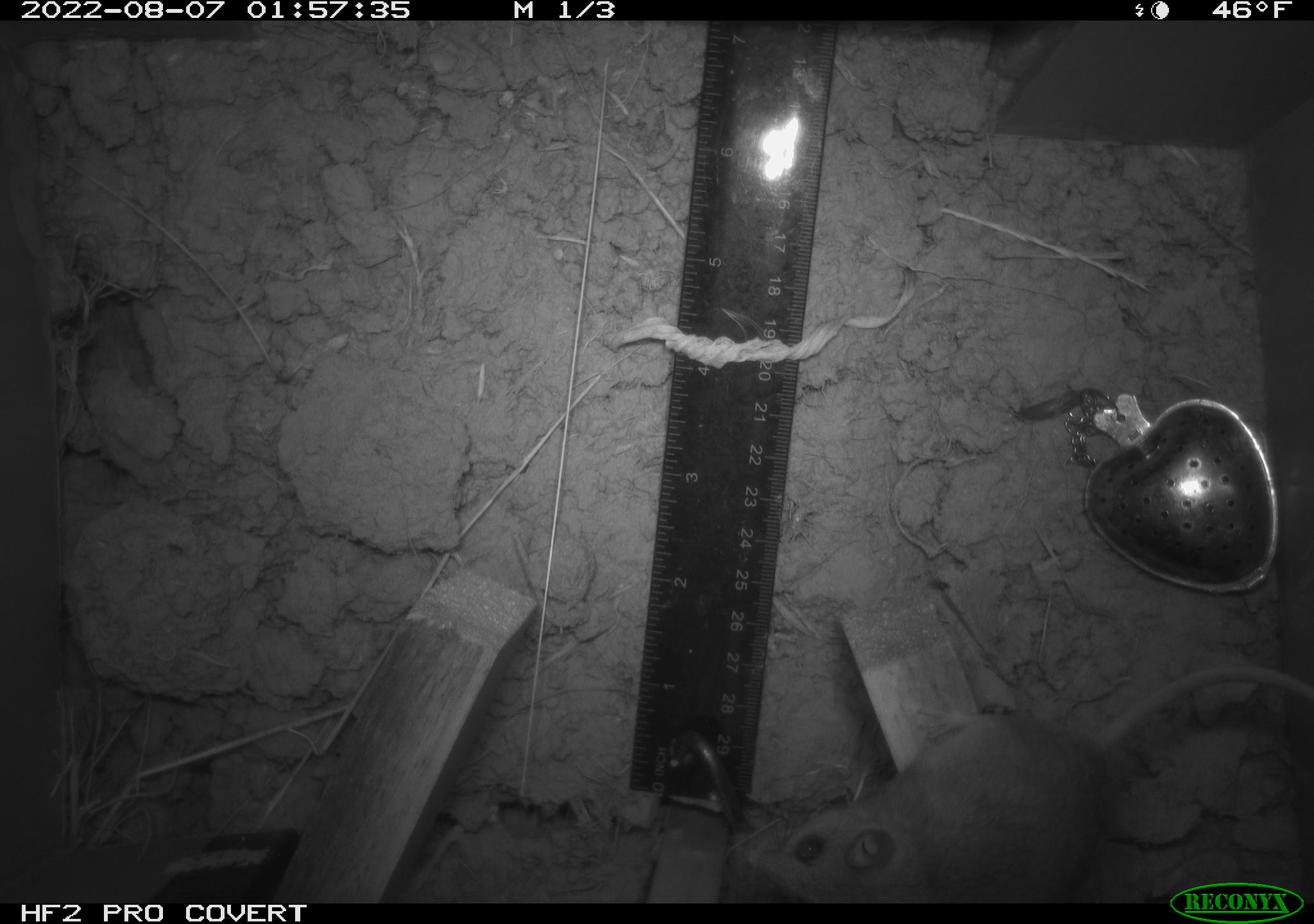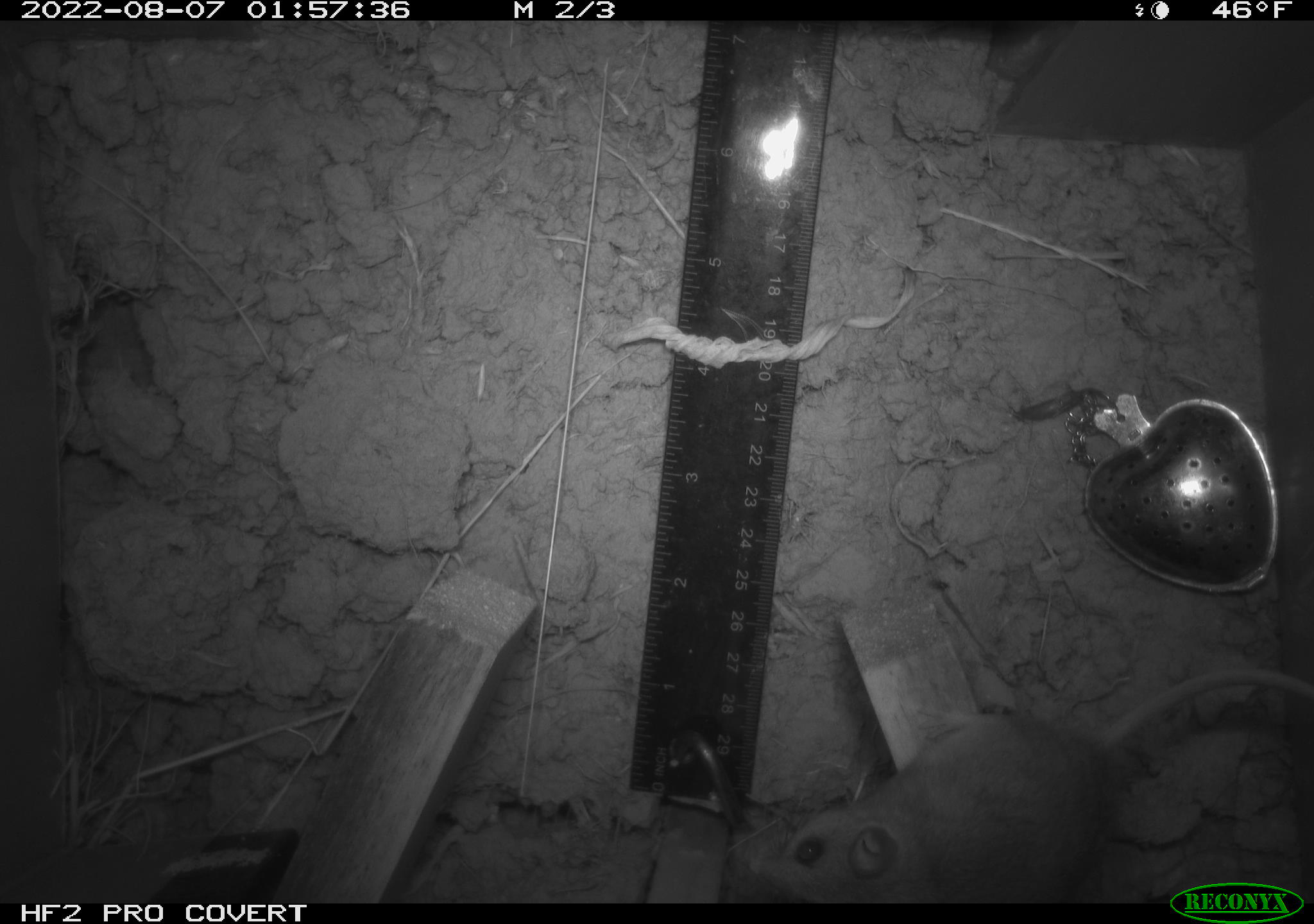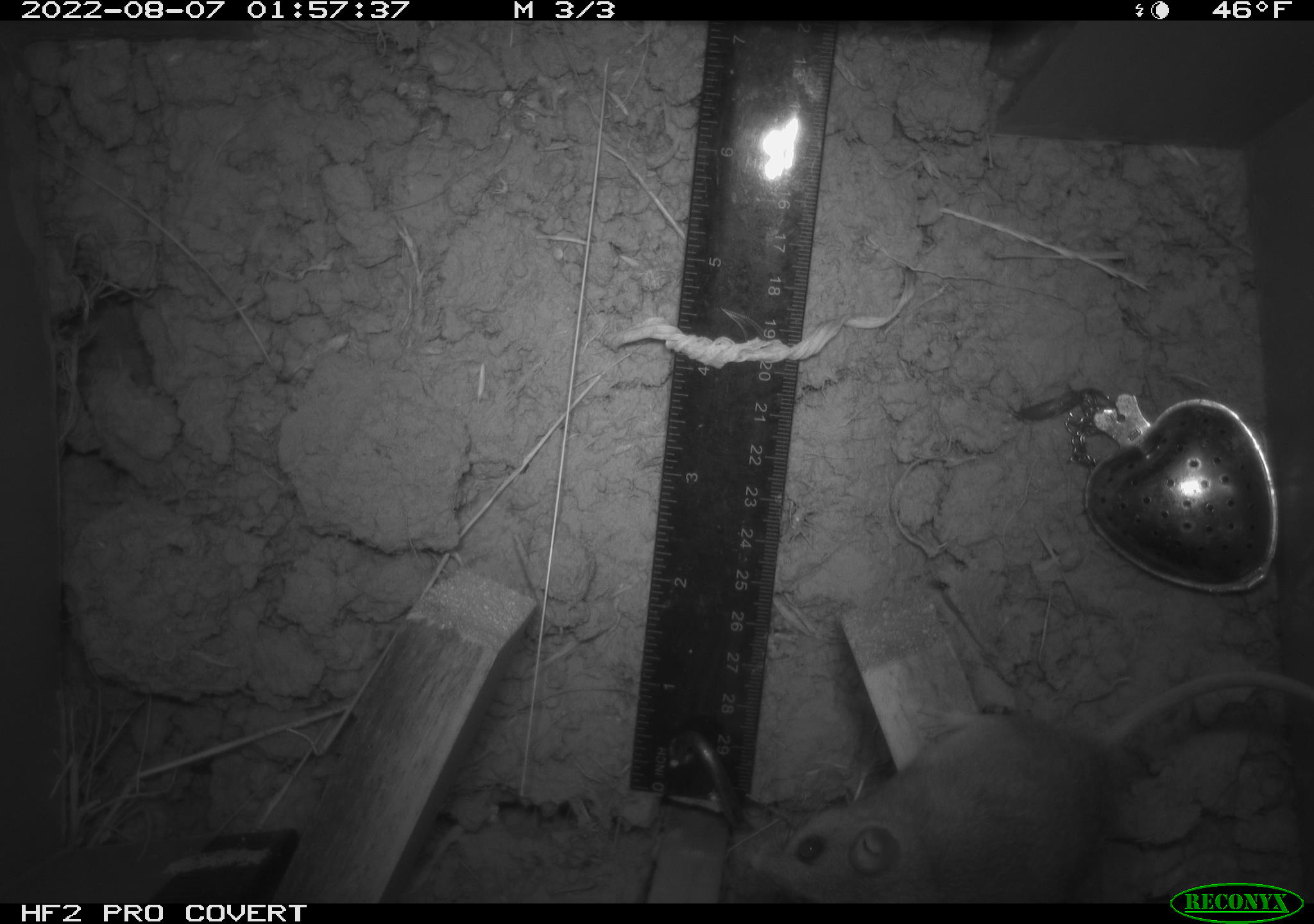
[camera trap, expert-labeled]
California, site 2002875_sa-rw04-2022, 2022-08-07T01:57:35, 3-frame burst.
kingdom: Animalia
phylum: Chordata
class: Mammalia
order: Rodentia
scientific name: Rodentia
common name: mouse species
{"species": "mouse species (Rodentia)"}